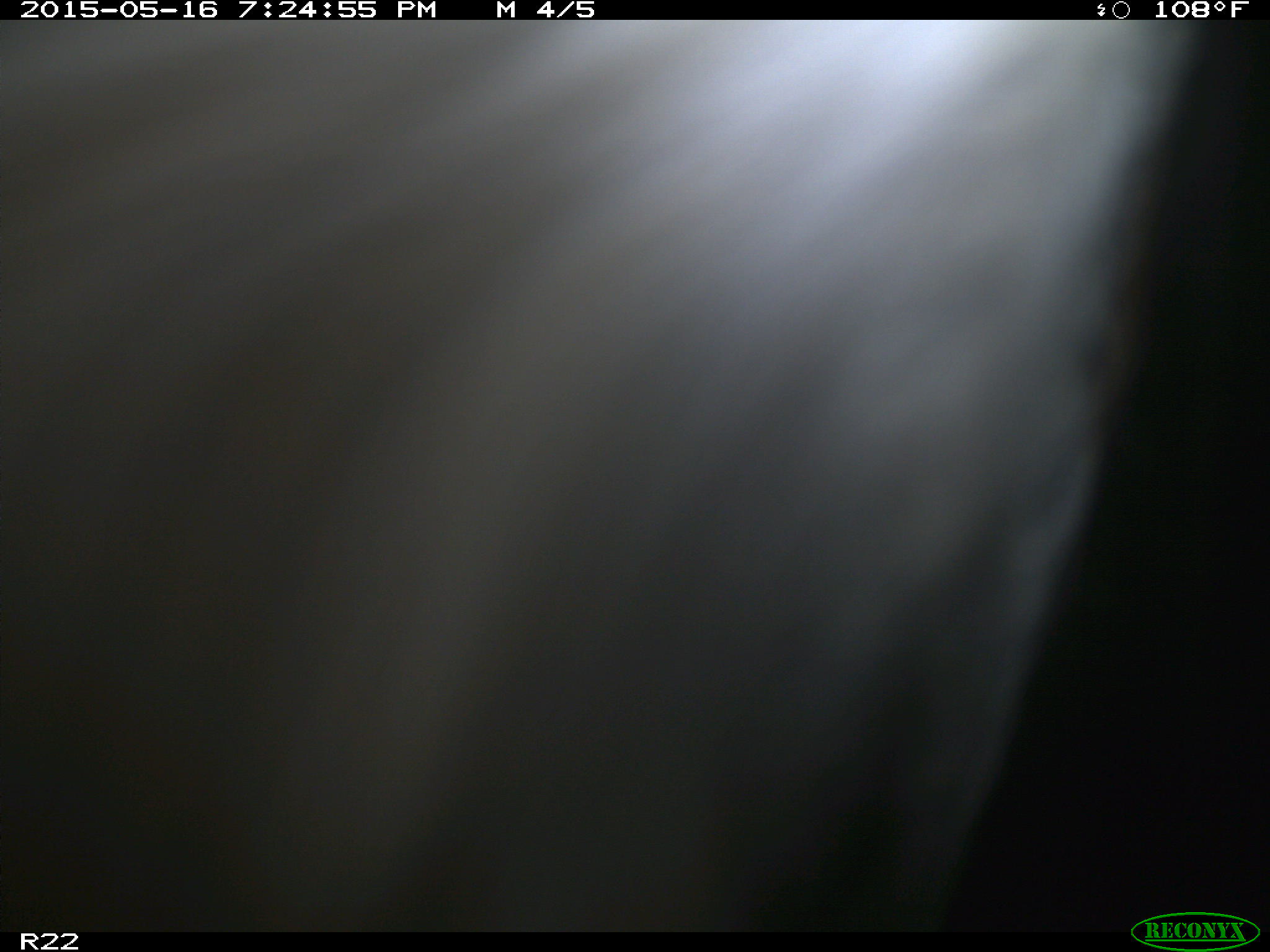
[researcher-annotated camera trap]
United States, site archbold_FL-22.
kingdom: Animalia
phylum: Chordata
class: Mammalia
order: Artiodactyla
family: Bovidae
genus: Bos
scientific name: Bos taurus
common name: domestic cow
Bos taurus (domestic cow).